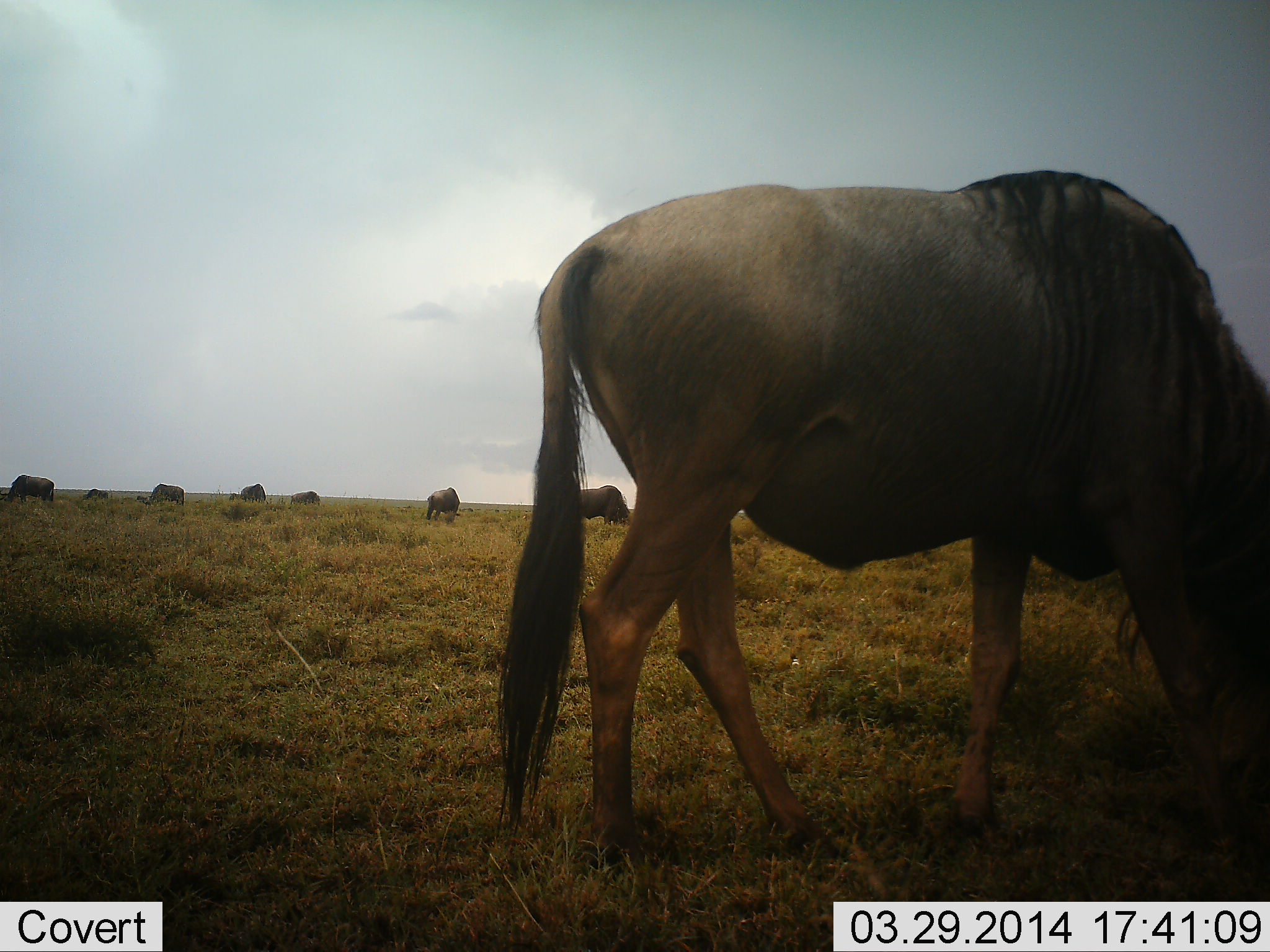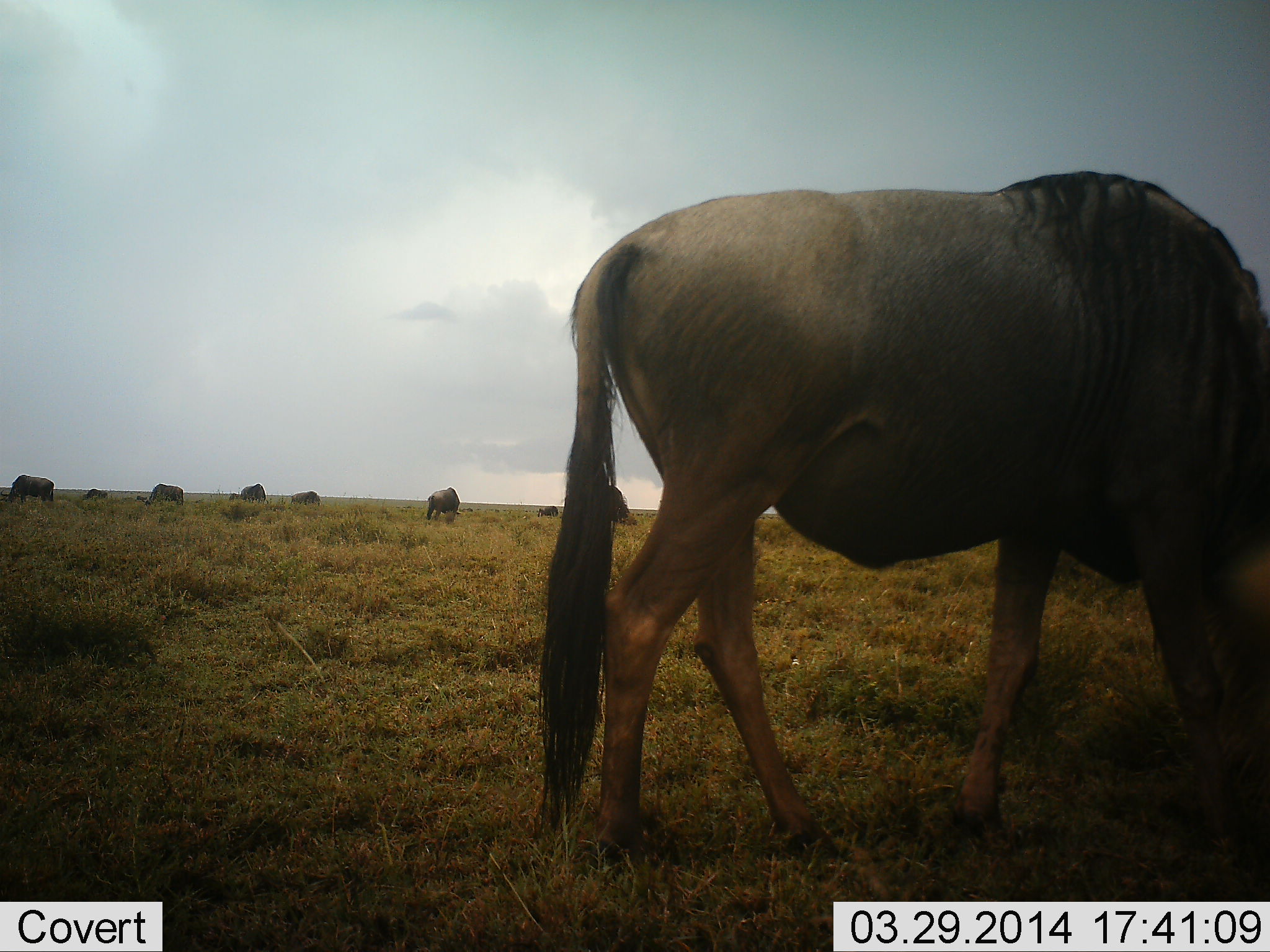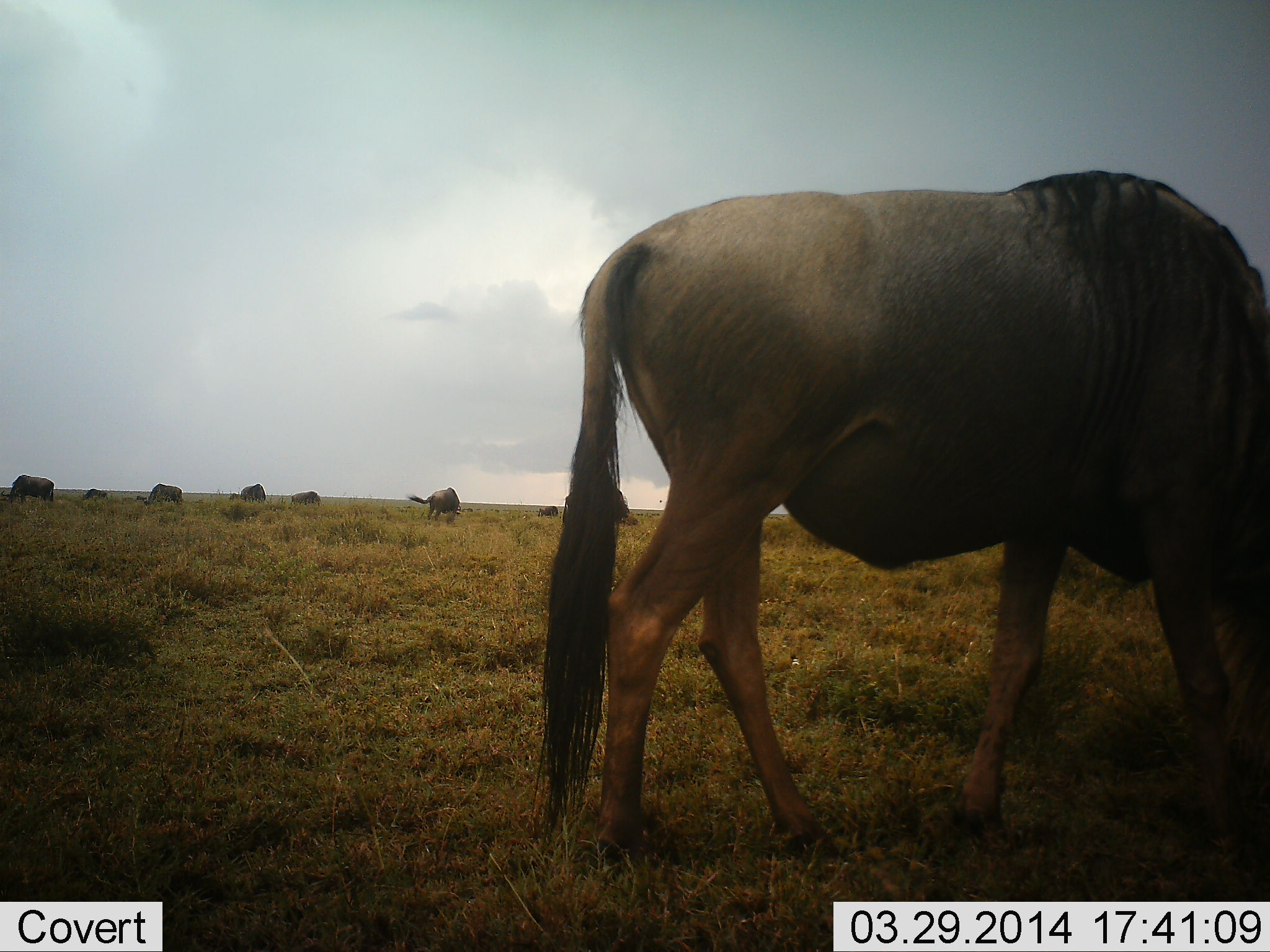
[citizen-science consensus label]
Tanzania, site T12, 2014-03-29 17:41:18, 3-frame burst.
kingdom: Animalia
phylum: Chordata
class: Mammalia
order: Artiodactyla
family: Bovidae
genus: Connochaetes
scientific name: Connochaetes taurinus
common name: blue wildebeest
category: wildebeest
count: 8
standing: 10%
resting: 0%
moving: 20%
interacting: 0%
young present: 0%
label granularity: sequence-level